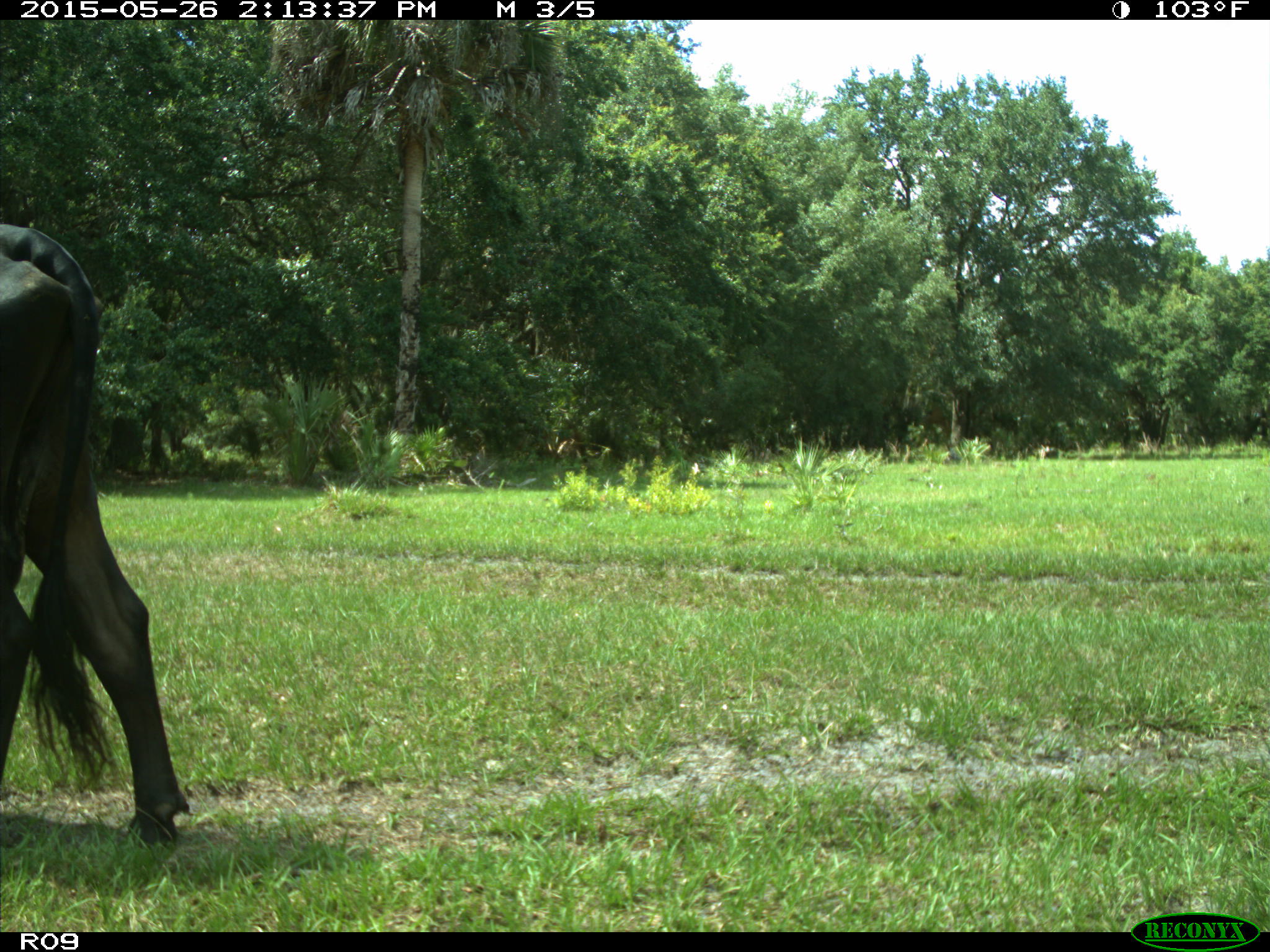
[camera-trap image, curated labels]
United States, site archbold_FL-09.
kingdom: Animalia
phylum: Chordata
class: Mammalia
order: Artiodactyla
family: Bovidae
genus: Bos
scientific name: Bos taurus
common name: domestic cow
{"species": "Bos taurus (domestic cow)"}